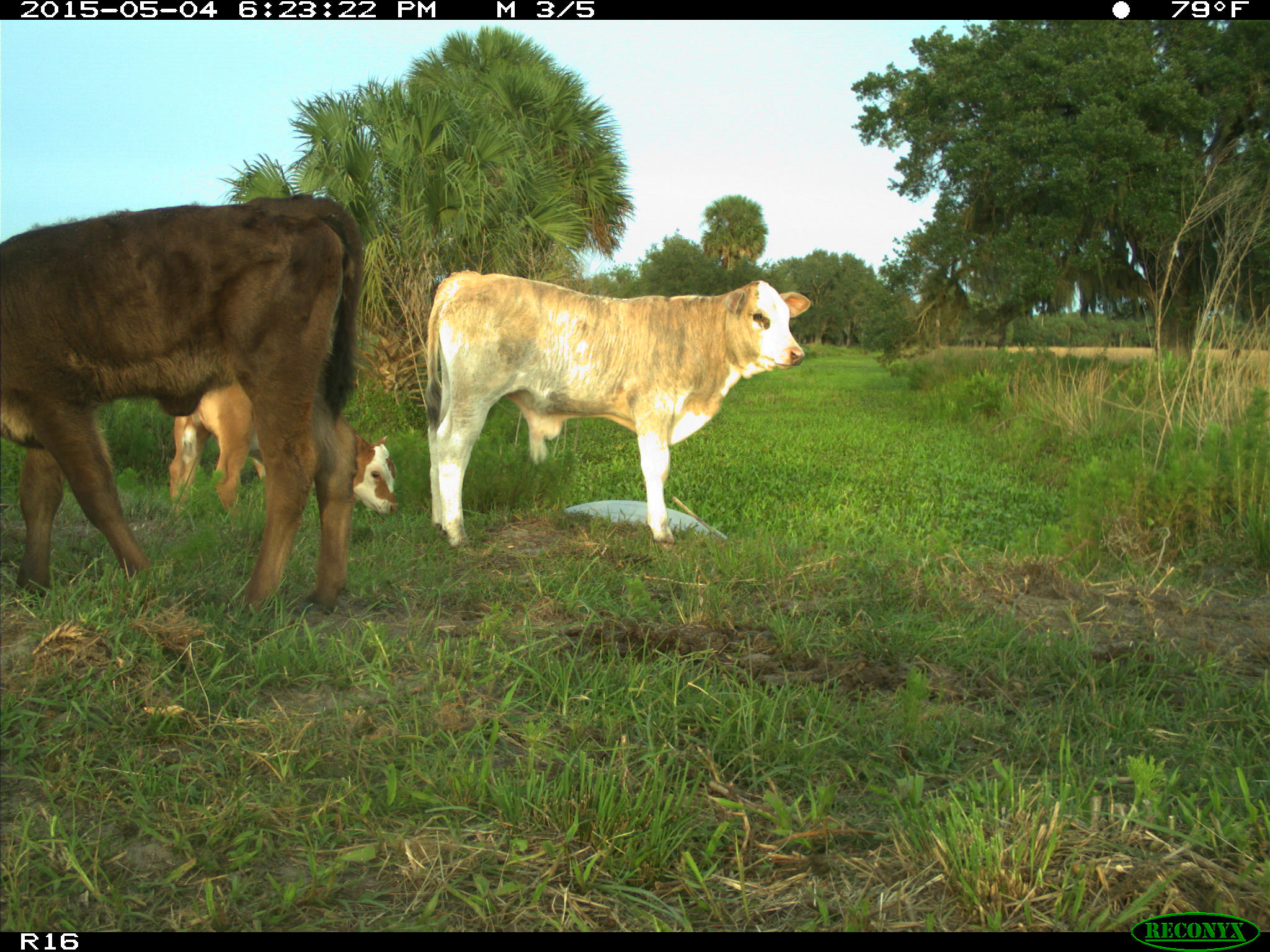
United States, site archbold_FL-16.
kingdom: Animalia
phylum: Chordata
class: Mammalia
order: Artiodactyla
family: Bovidae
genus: Bos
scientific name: Bos taurus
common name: domestic cow